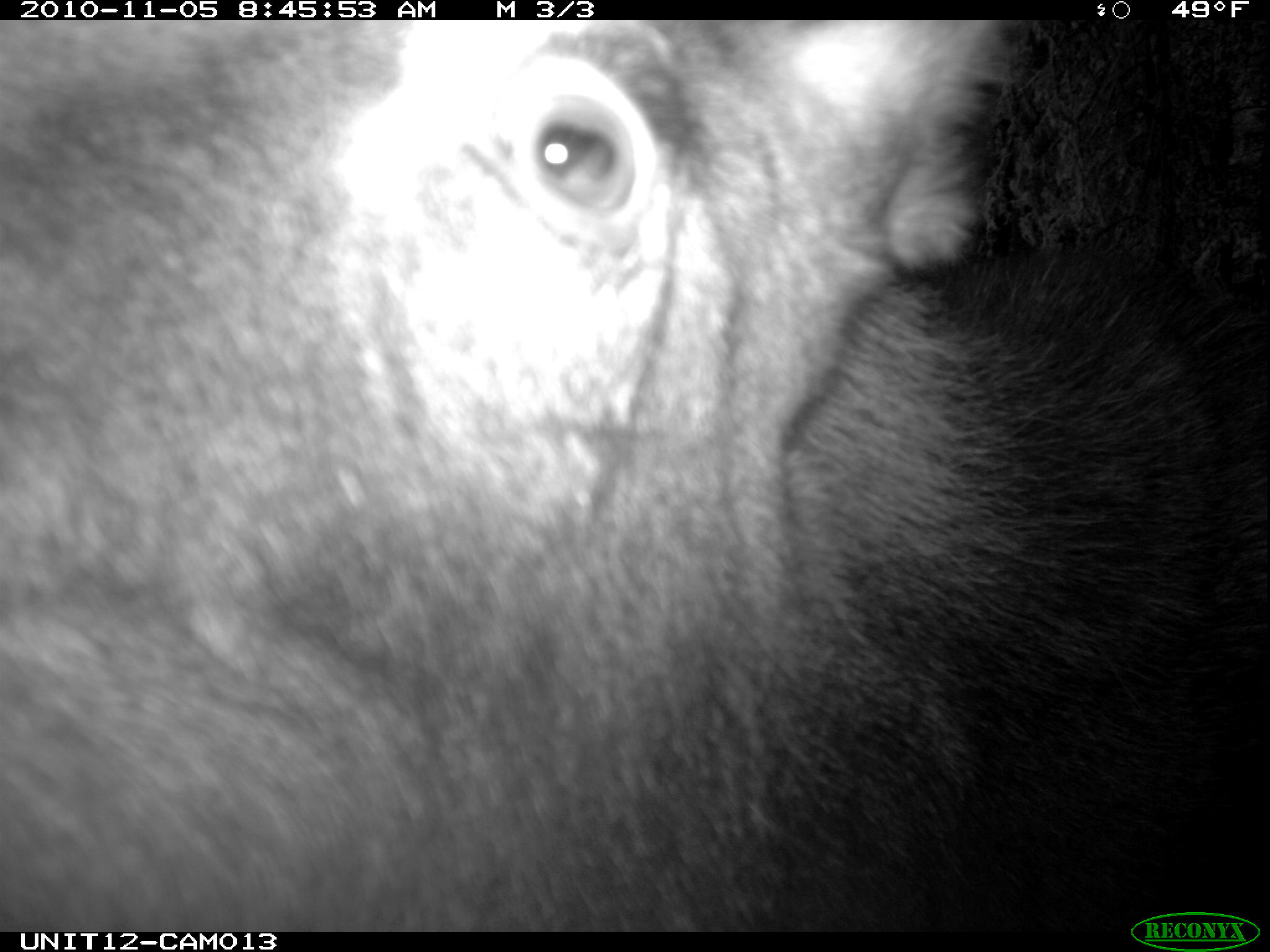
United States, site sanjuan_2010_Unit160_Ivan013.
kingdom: Animalia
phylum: Chordata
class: Mammalia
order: Artiodactyla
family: Cervidae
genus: Alces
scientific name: Alces alces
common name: moose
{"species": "Alces alces (moose)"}